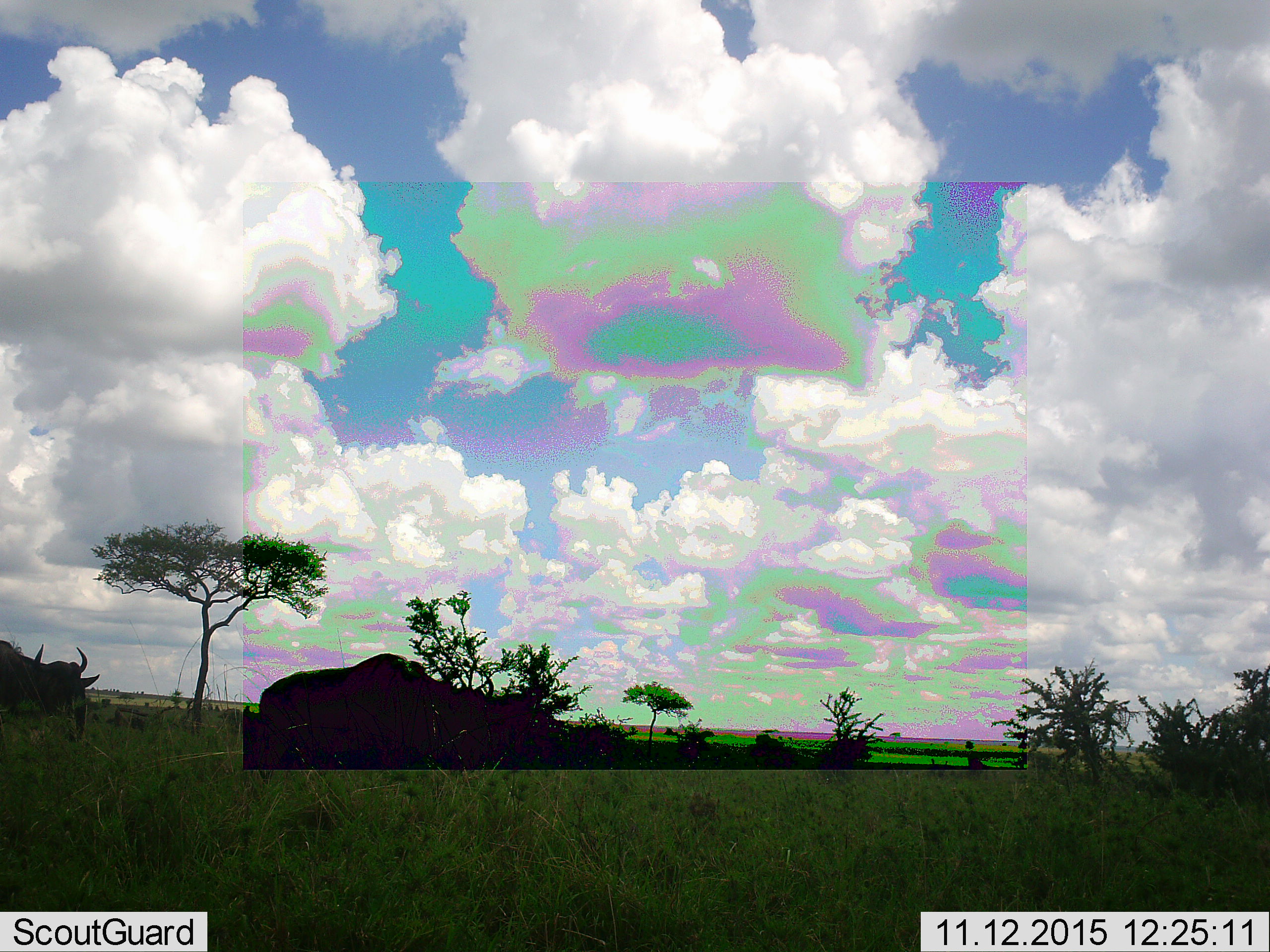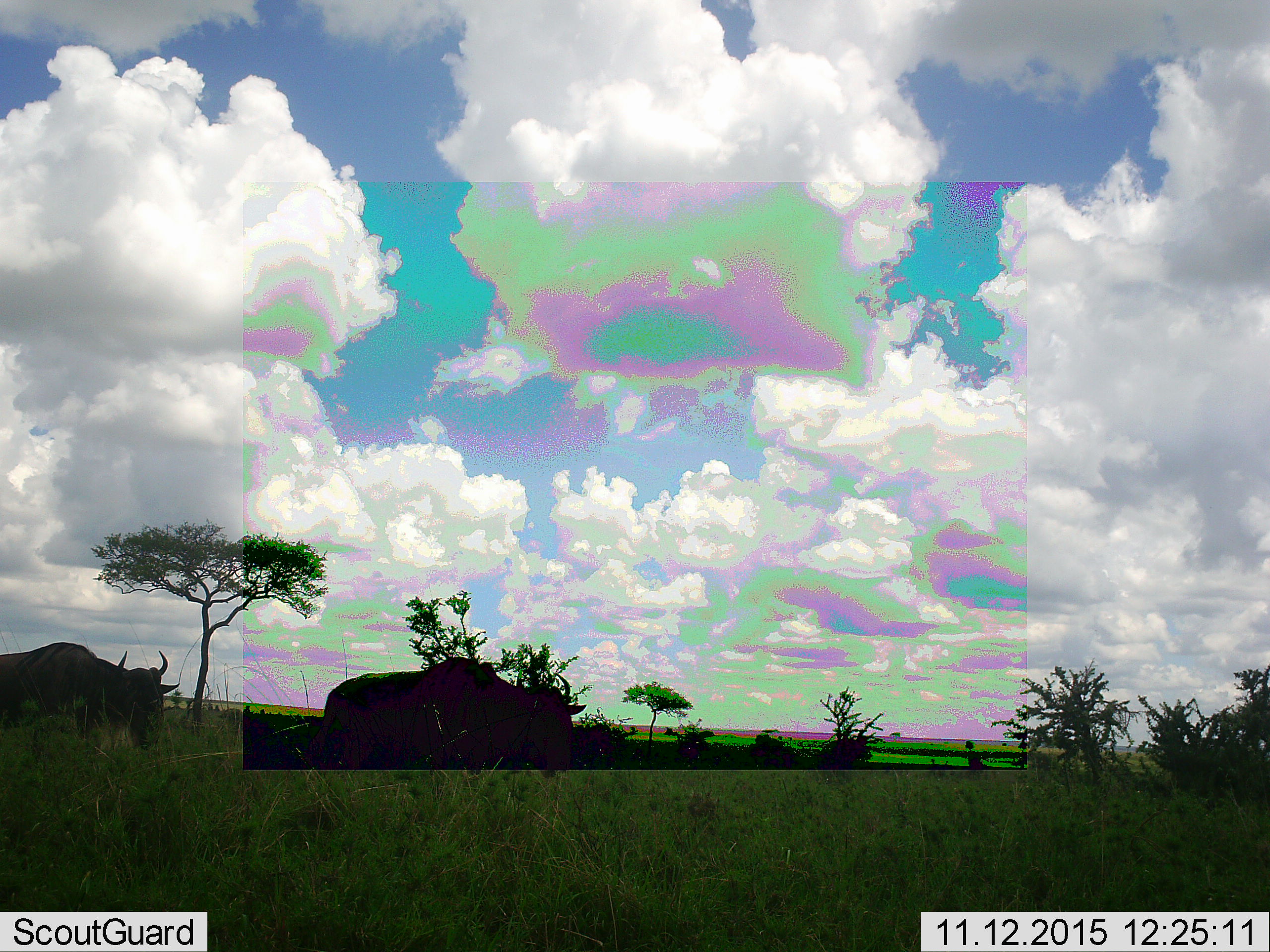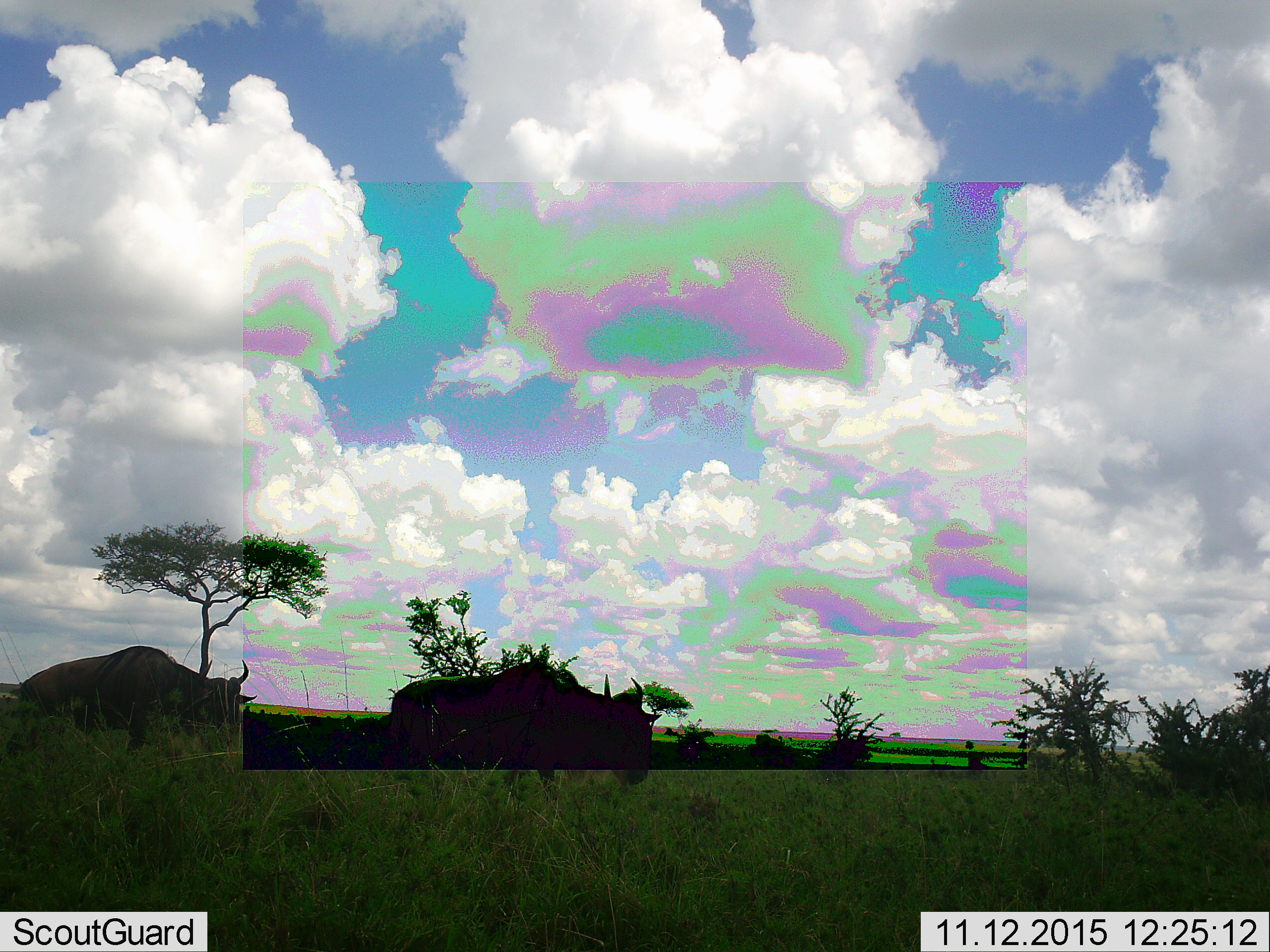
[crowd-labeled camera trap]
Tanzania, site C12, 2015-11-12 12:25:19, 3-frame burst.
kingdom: Animalia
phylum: Chordata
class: Mammalia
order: Artiodactyla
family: Bovidae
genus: Connochaetes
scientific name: Connochaetes taurinus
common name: blue wildebeest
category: wildebeest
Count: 2.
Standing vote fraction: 0%.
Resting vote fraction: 0%.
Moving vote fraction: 100%.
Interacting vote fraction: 0%.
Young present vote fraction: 0%.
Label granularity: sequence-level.